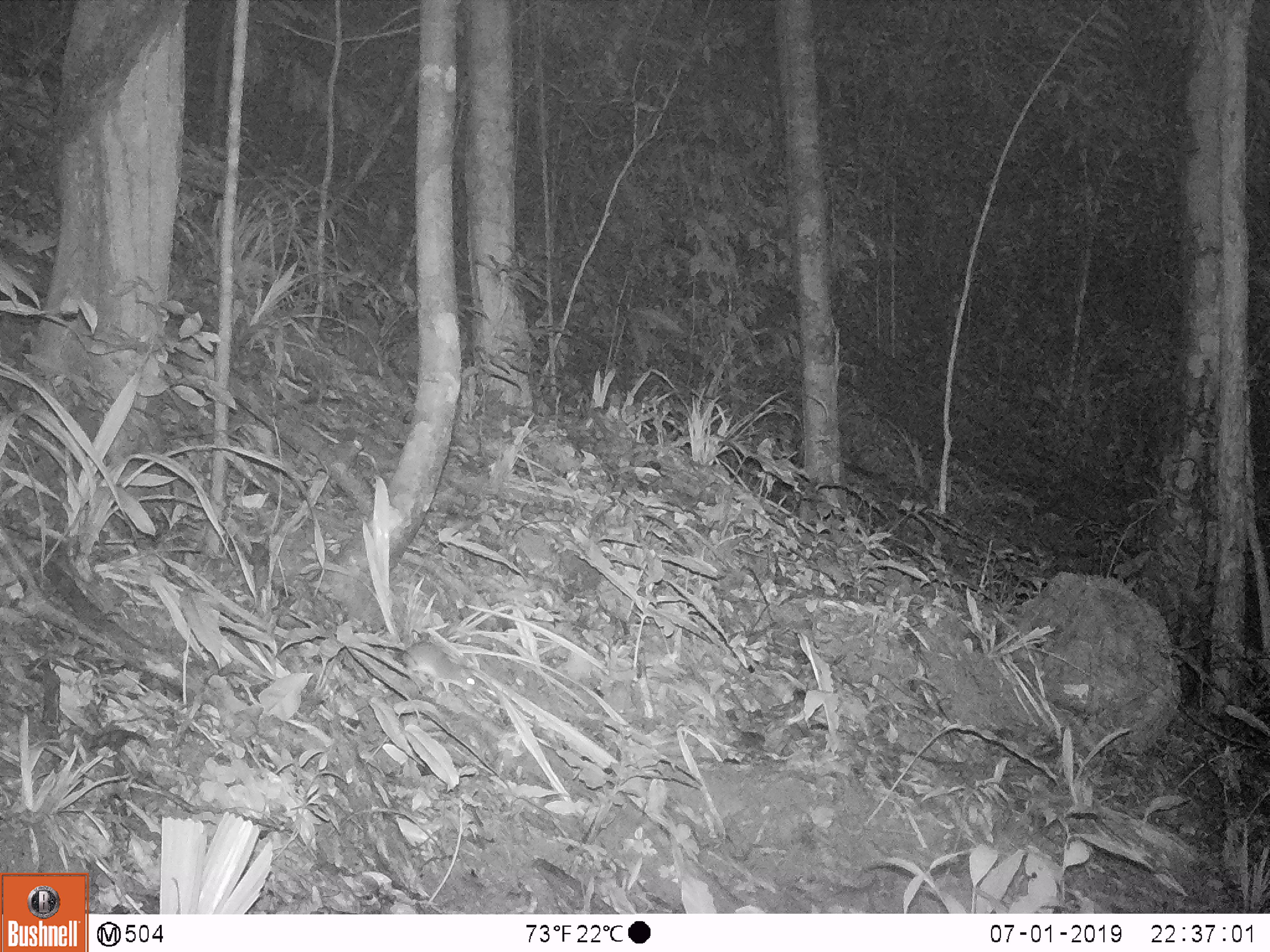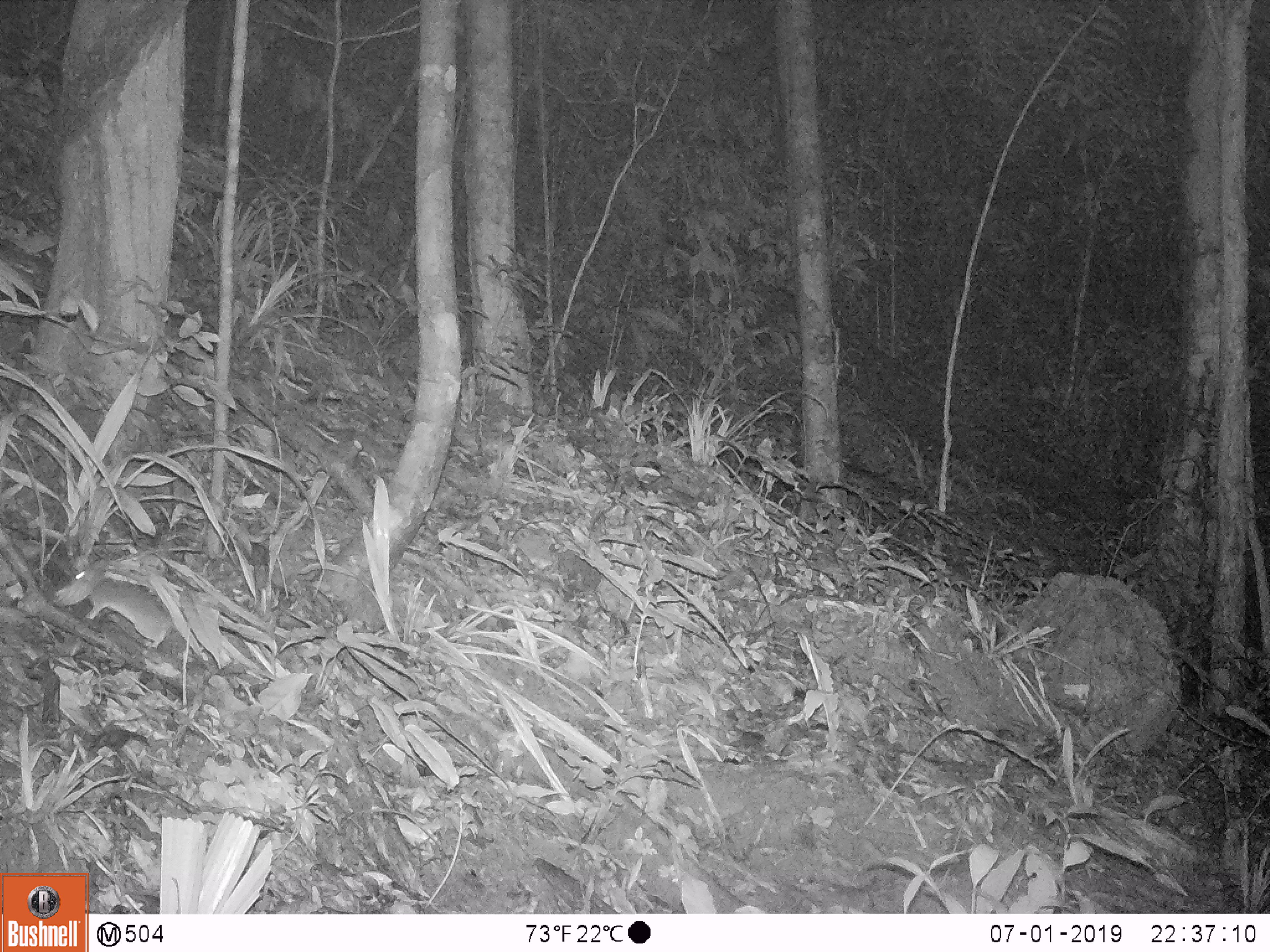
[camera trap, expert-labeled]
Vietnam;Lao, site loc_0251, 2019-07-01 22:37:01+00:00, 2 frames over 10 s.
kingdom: Animalia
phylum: Chordata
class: Mammalia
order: Rodentia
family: Muridae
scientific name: Muridae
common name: old-world mice and rats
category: unidentified murid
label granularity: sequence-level